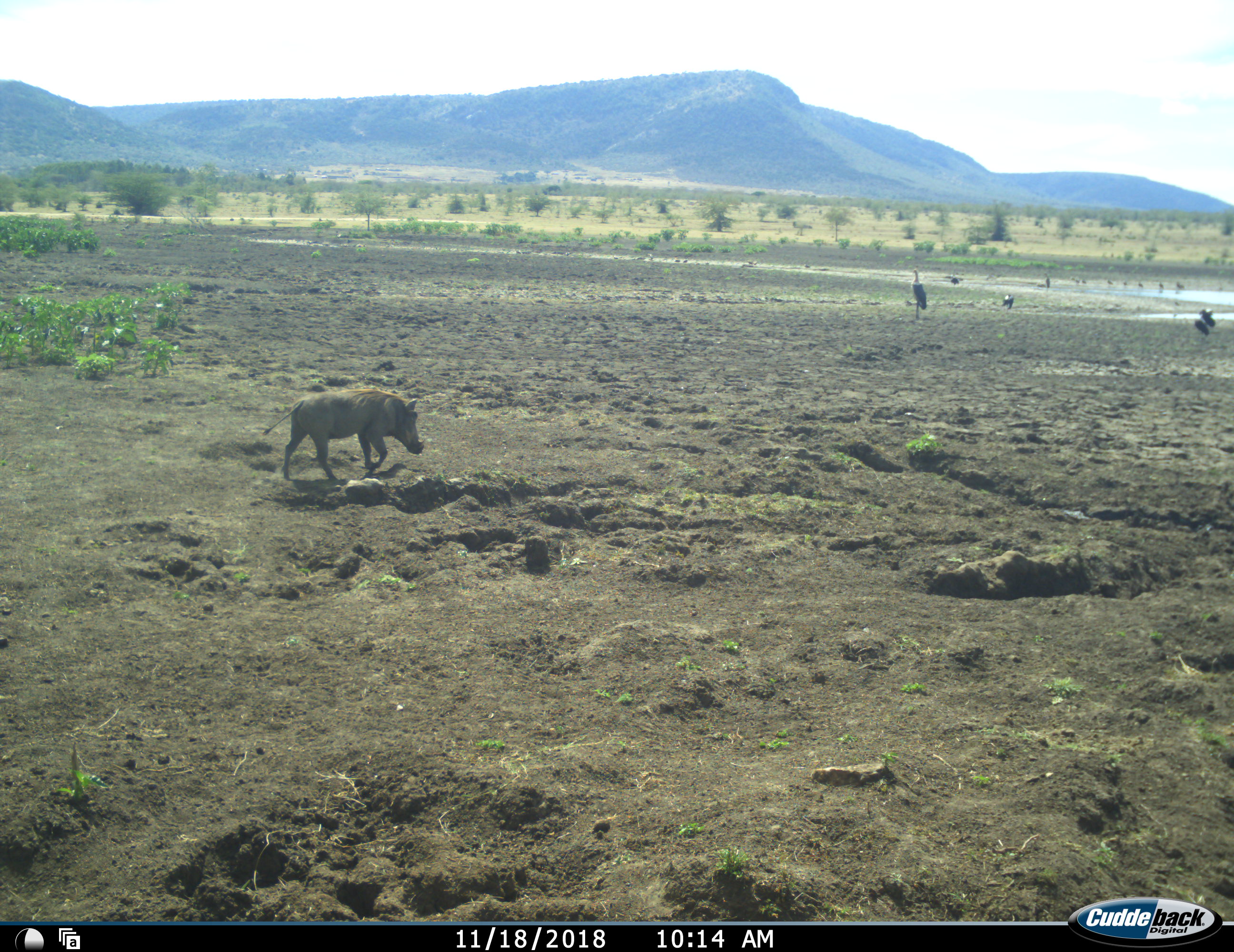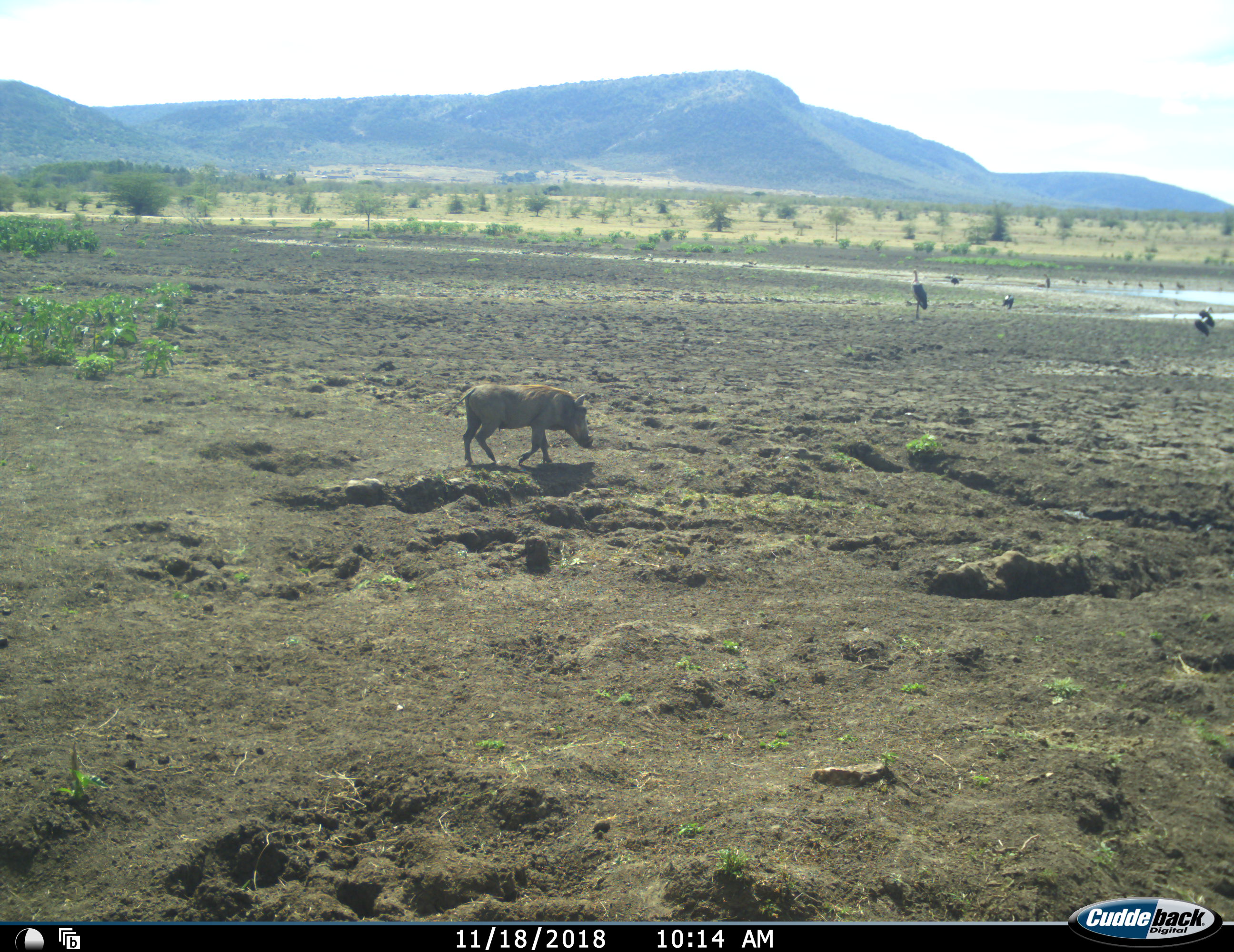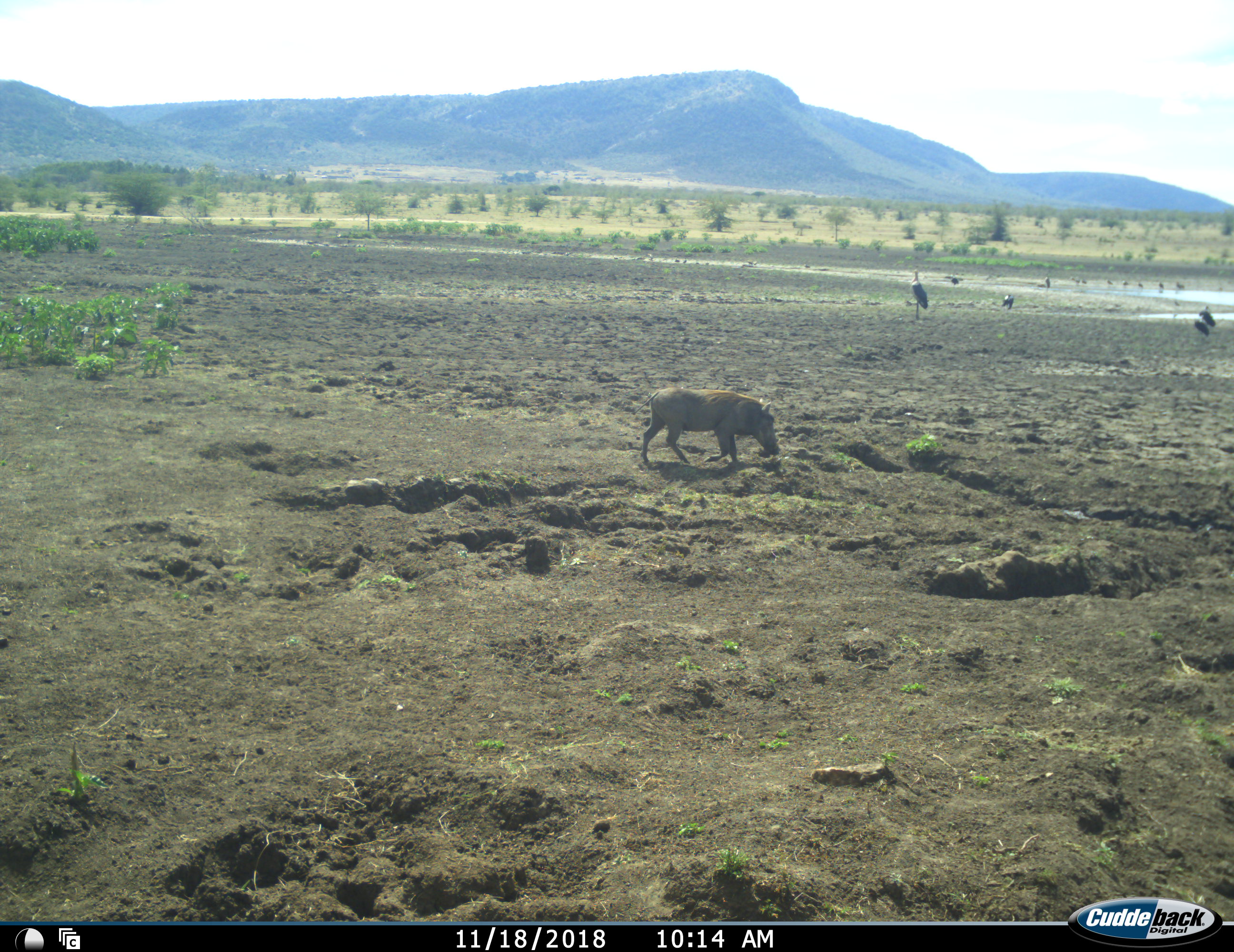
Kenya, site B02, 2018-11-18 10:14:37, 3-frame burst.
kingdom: Animalia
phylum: Chordata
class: Aves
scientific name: Aves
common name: bird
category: birdother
Birdother (bird) (Aves), count 11-50. Behavior (volunteer vote fractions): standing 86%, resting 0%, moving 0%, interacting 0%. Young present (vote fraction): 0%. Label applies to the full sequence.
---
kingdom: Animalia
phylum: Chordata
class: Mammalia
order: Artiodactyla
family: Suidae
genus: Phacochoerus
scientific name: Phacochoerus africanus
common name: warthog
Warthog (Phacochoerus africanus), count 1. Behavior (volunteer vote fractions): standing 0%, resting 0%, moving 100%, interacting 0%. Young present (vote fraction): 0%. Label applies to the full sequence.